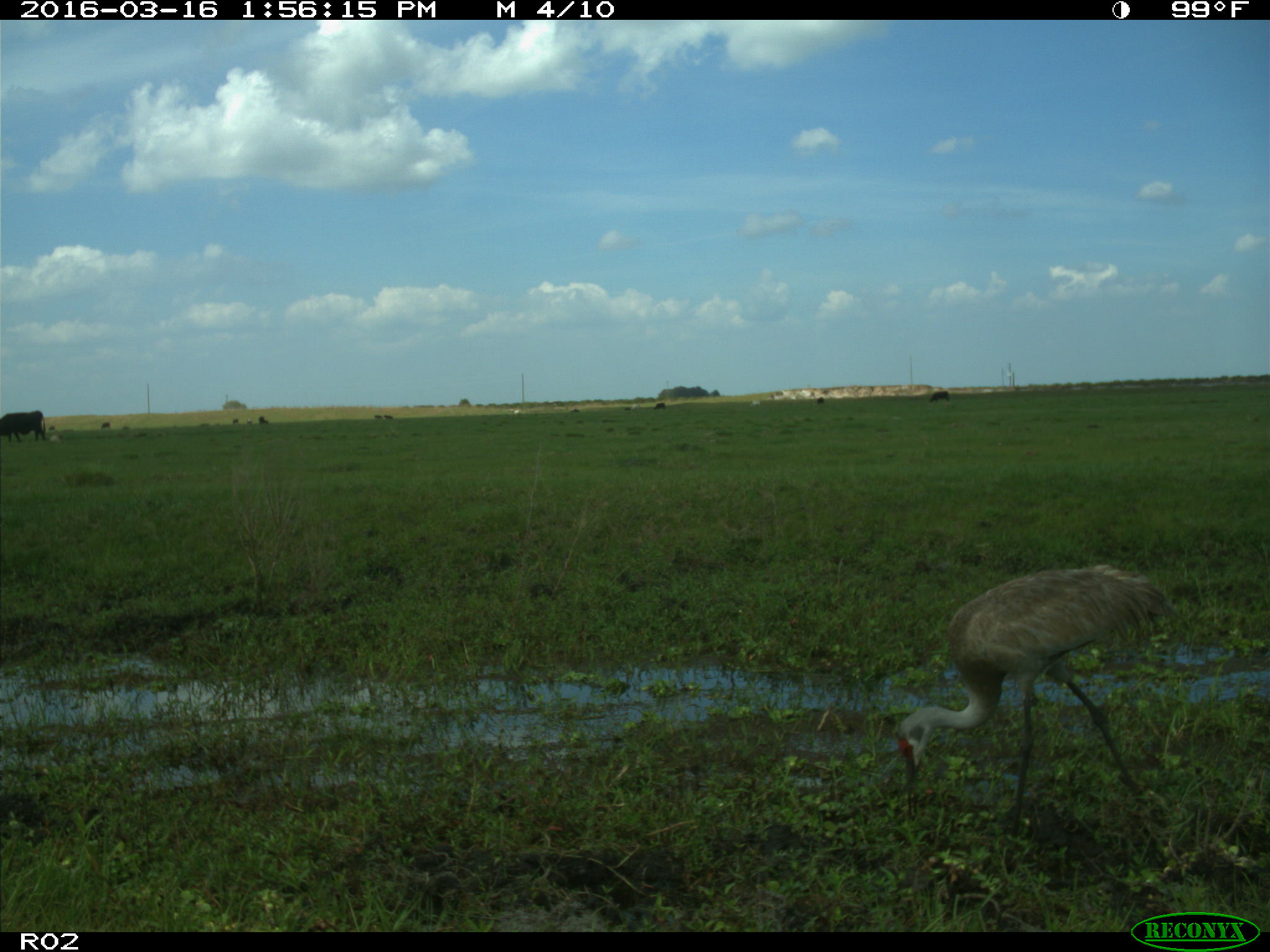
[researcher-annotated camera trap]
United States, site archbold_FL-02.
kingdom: Animalia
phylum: Chordata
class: Mammalia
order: Artiodactyla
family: Bovidae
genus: Bos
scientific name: Bos taurus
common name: domestic cow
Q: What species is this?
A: Bos taurus (domestic cow).